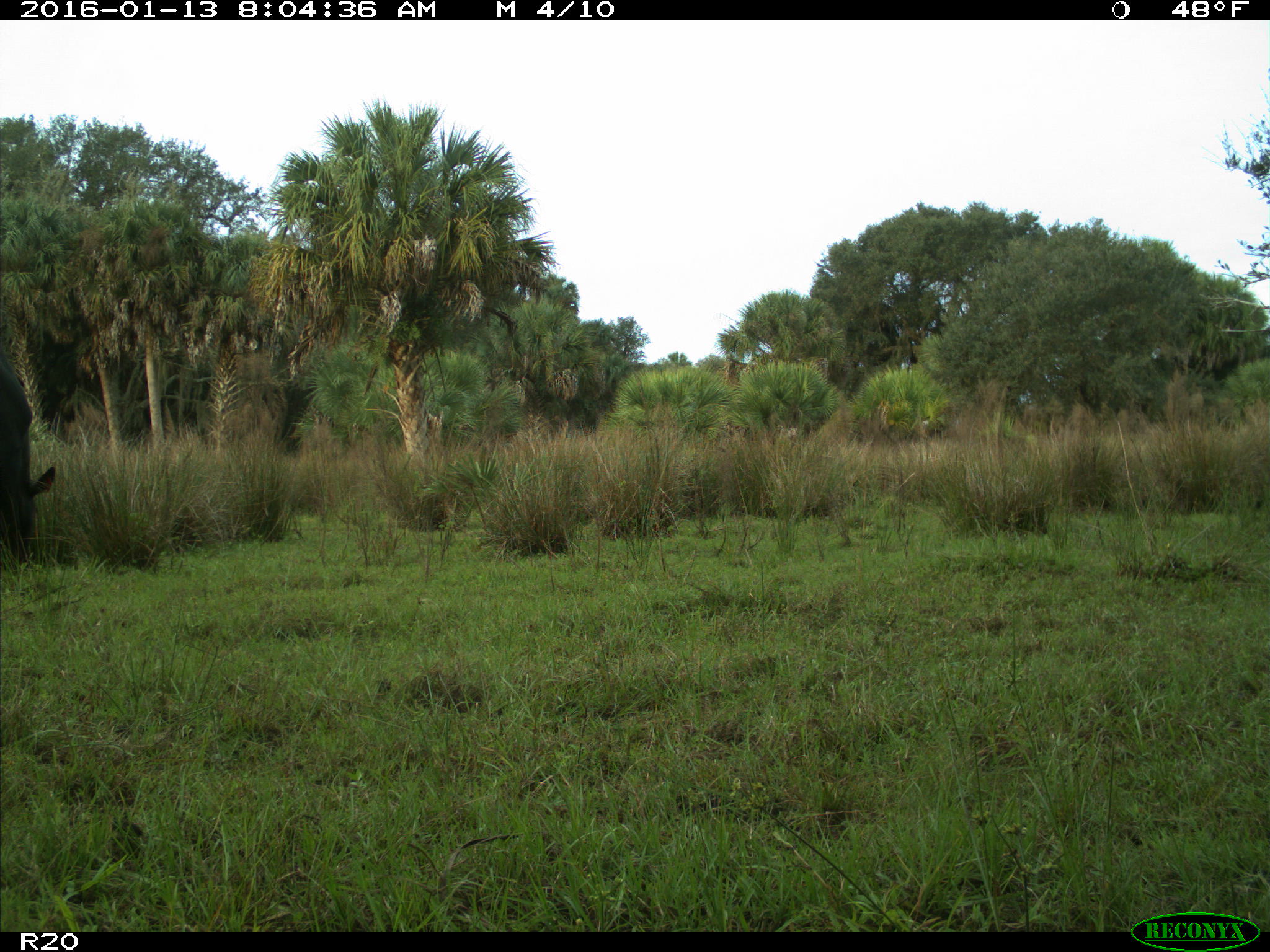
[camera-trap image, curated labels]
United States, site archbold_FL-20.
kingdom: Animalia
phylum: Chordata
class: Mammalia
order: Artiodactyla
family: Bovidae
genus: Bos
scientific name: Bos taurus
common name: domestic cow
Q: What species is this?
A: Bos taurus (domestic cow).